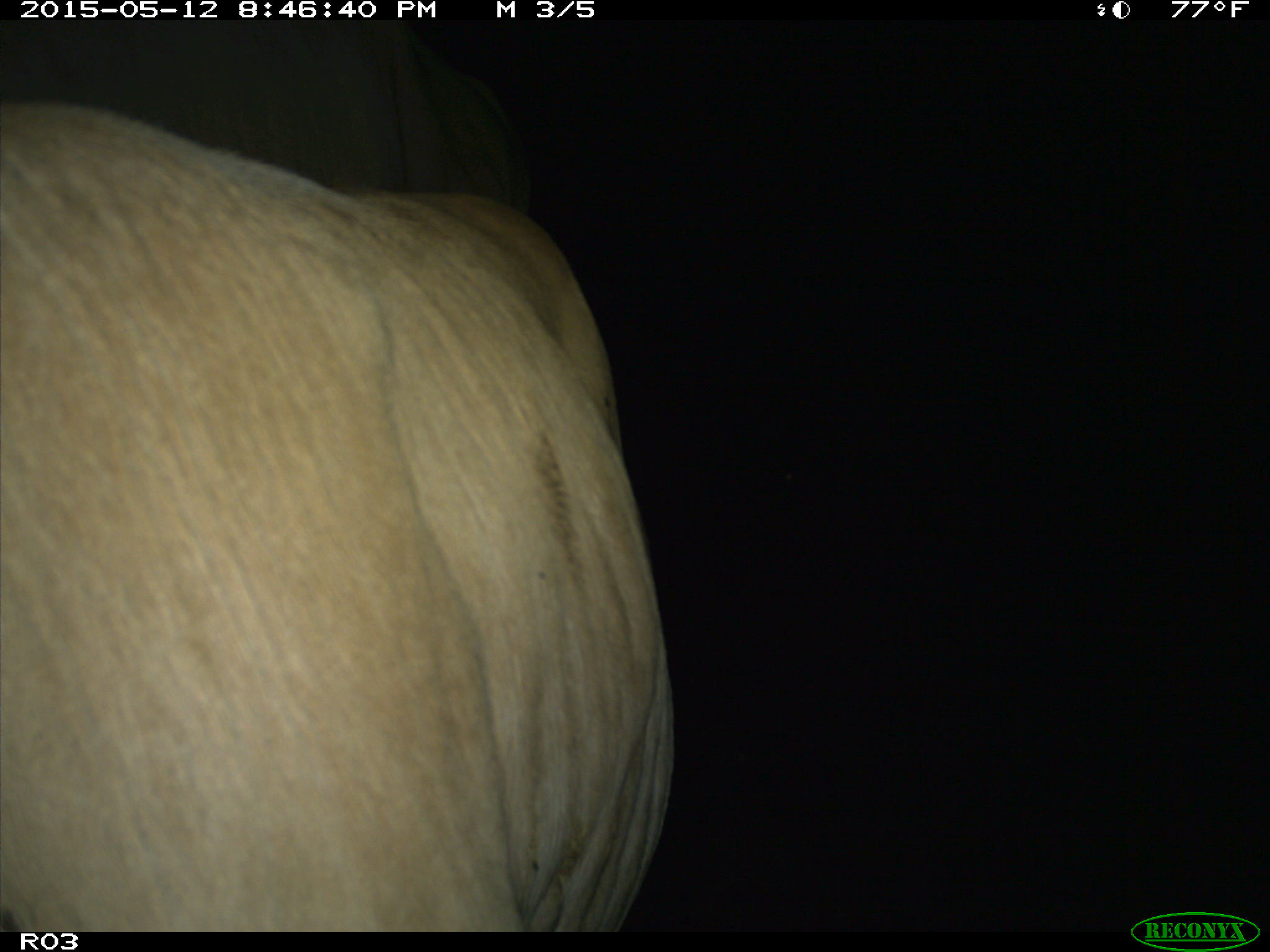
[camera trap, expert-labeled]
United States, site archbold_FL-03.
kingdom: Animalia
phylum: Chordata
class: Mammalia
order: Artiodactyla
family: Bovidae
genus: Bos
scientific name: Bos taurus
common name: domestic cow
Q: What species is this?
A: Bos taurus (domestic cow).